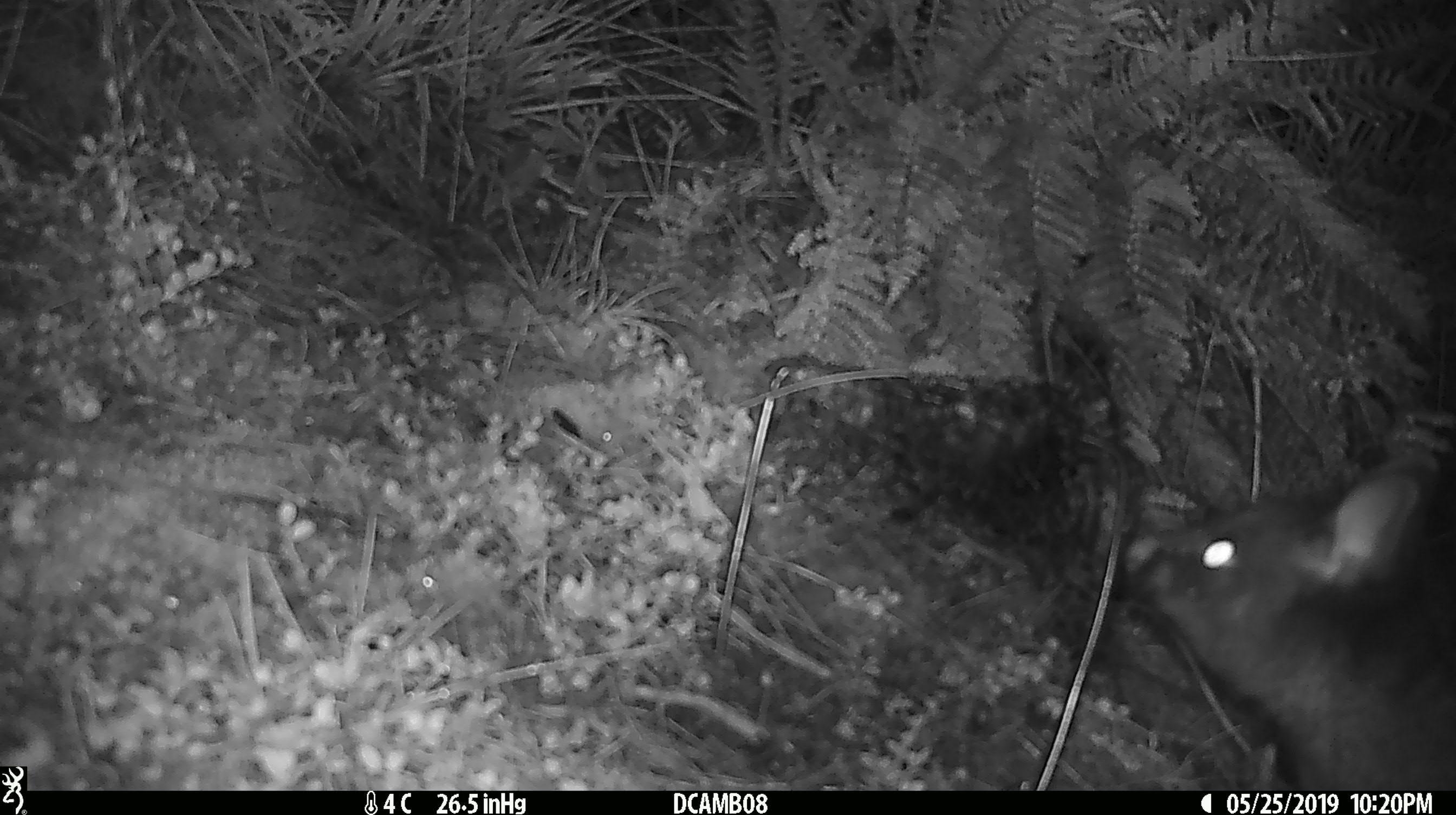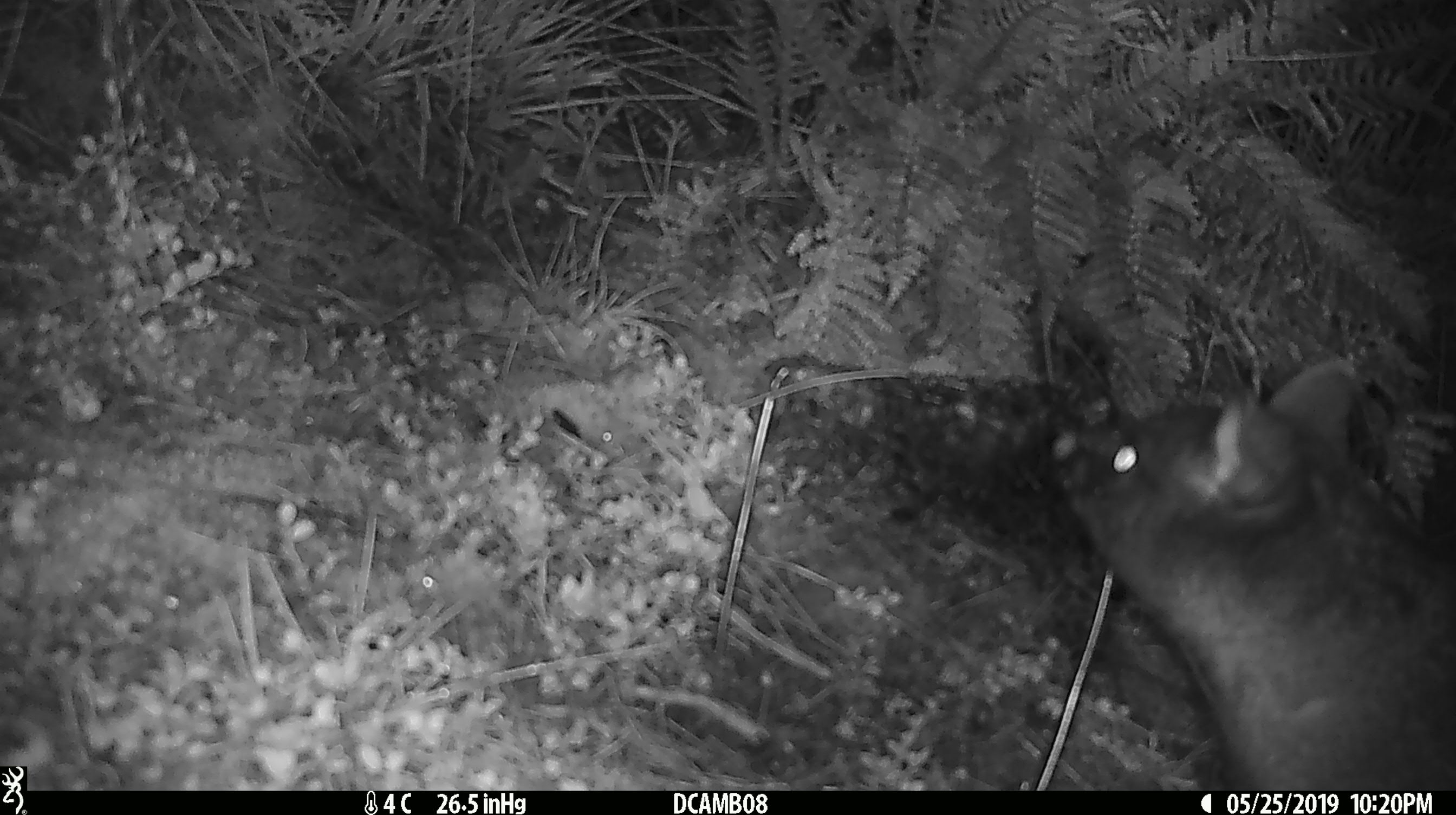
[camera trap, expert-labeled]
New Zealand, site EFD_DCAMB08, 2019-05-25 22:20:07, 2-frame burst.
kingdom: Animalia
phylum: Chordata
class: Mammalia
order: Diprotodontia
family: Phalangeridae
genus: Trichosurus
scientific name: Trichosurus vulpecula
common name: common brushtail possum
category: possum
Possum (common brushtail possum) (Trichosurus vulpecula).